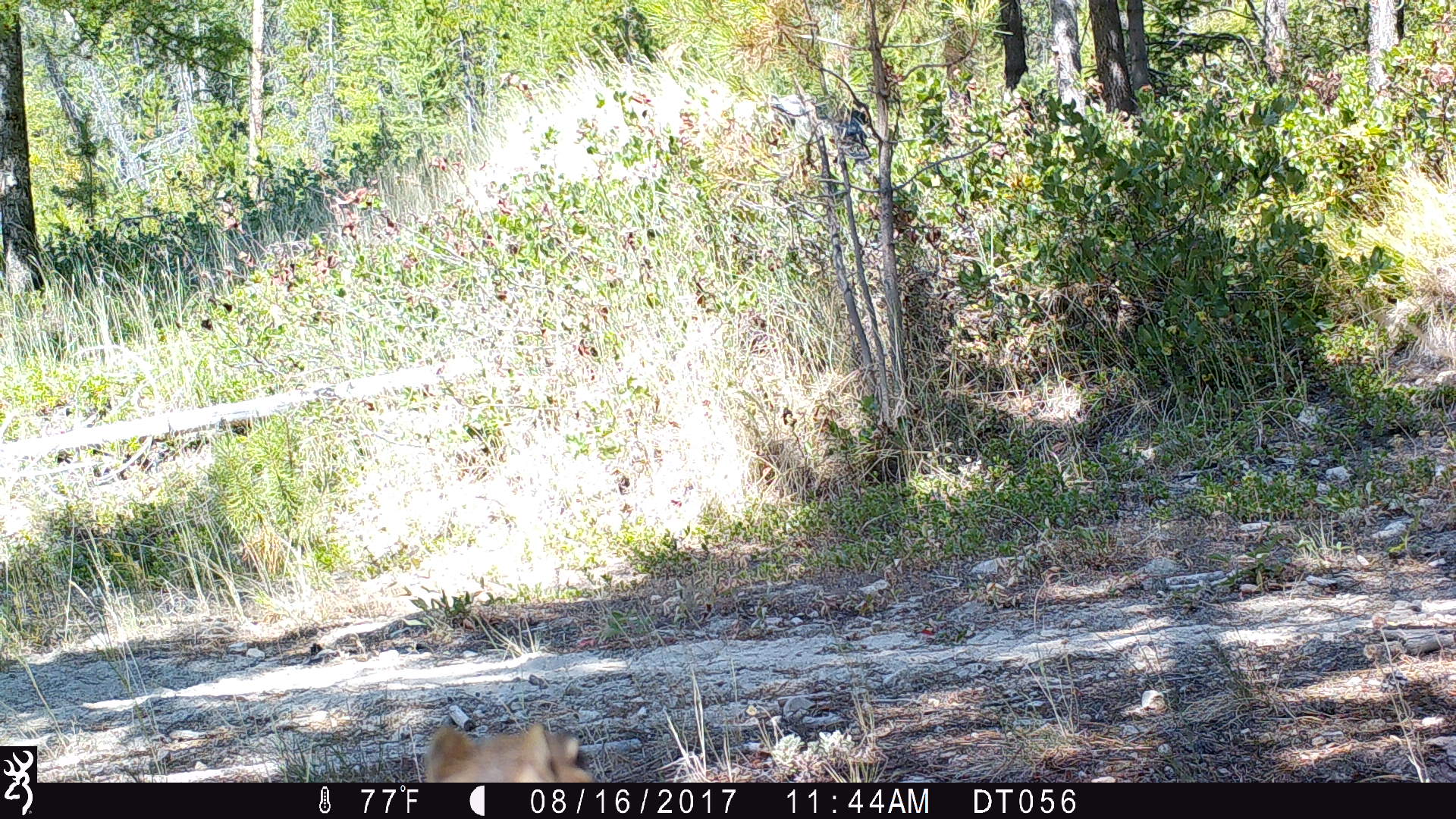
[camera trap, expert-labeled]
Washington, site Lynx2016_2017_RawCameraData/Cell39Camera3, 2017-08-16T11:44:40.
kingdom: Animalia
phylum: Chordata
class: Mammalia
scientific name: Mammalia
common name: small mammal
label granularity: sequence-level